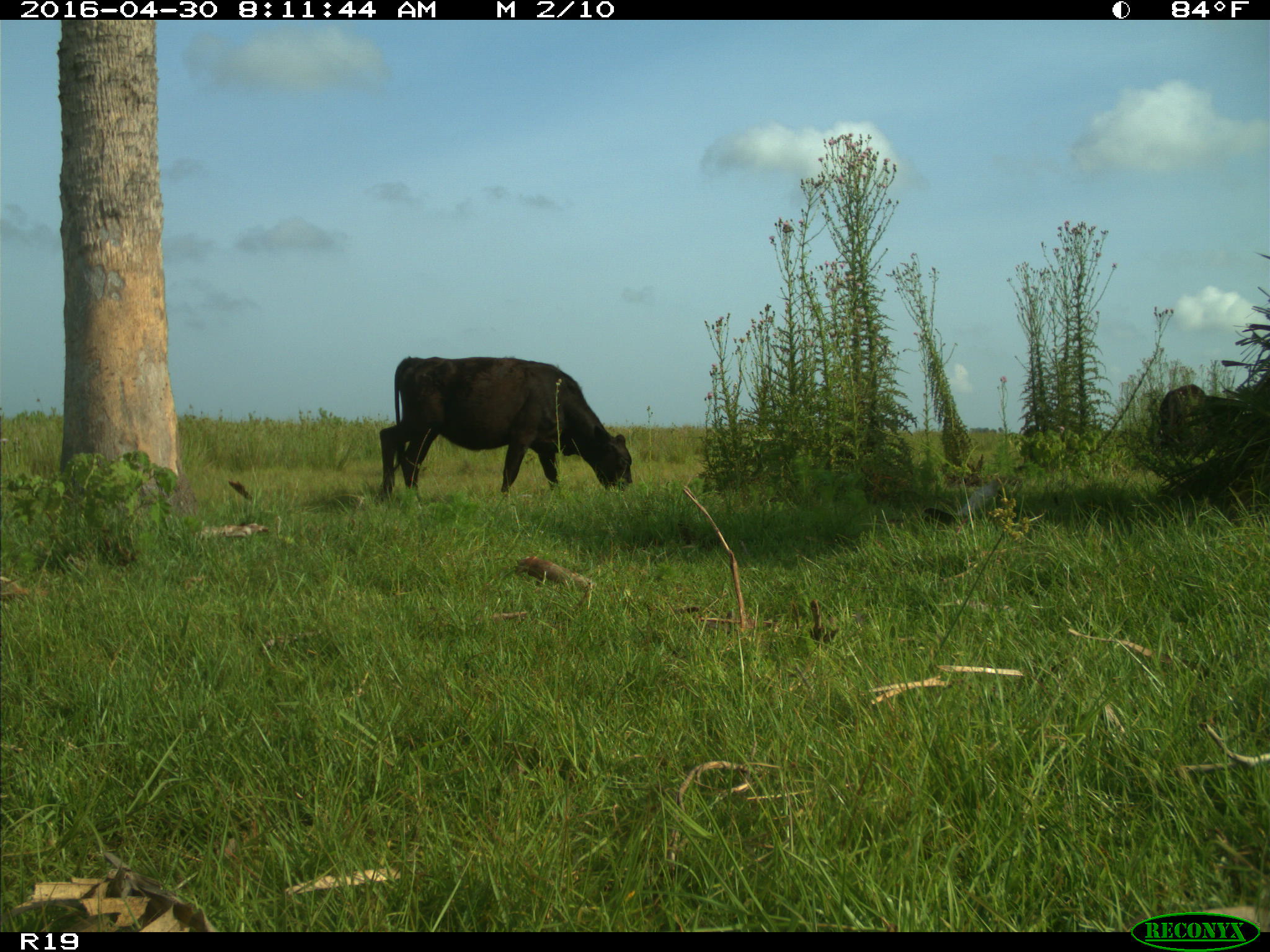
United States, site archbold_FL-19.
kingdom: Animalia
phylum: Chordata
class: Mammalia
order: Artiodactyla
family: Bovidae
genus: Bos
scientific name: Bos taurus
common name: domestic cow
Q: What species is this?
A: Bos taurus (domestic cow).